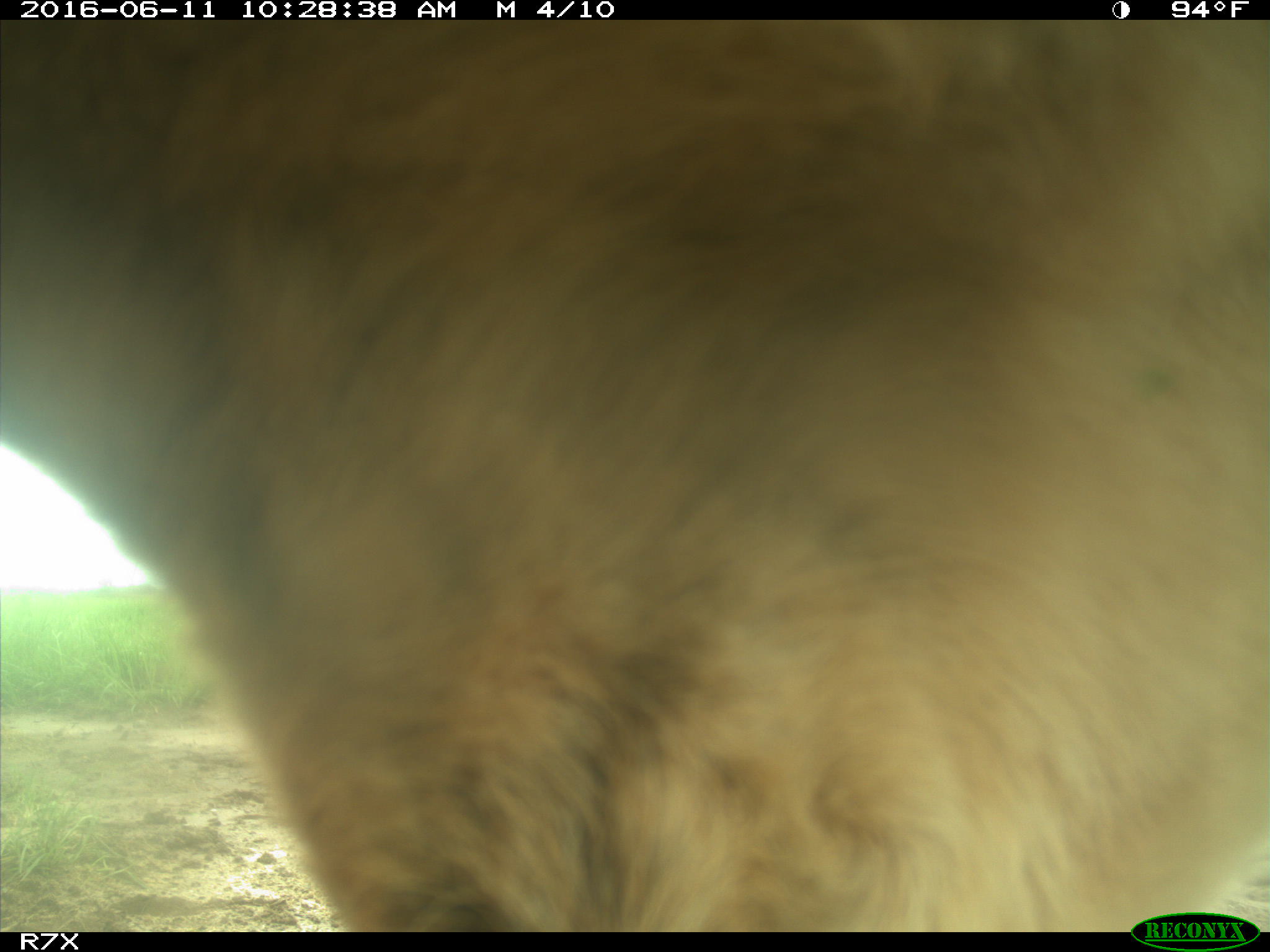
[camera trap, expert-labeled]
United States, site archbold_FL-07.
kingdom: Animalia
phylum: Chordata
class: Mammalia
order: Artiodactyla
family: Bovidae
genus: Bos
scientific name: Bos taurus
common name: domestic cow